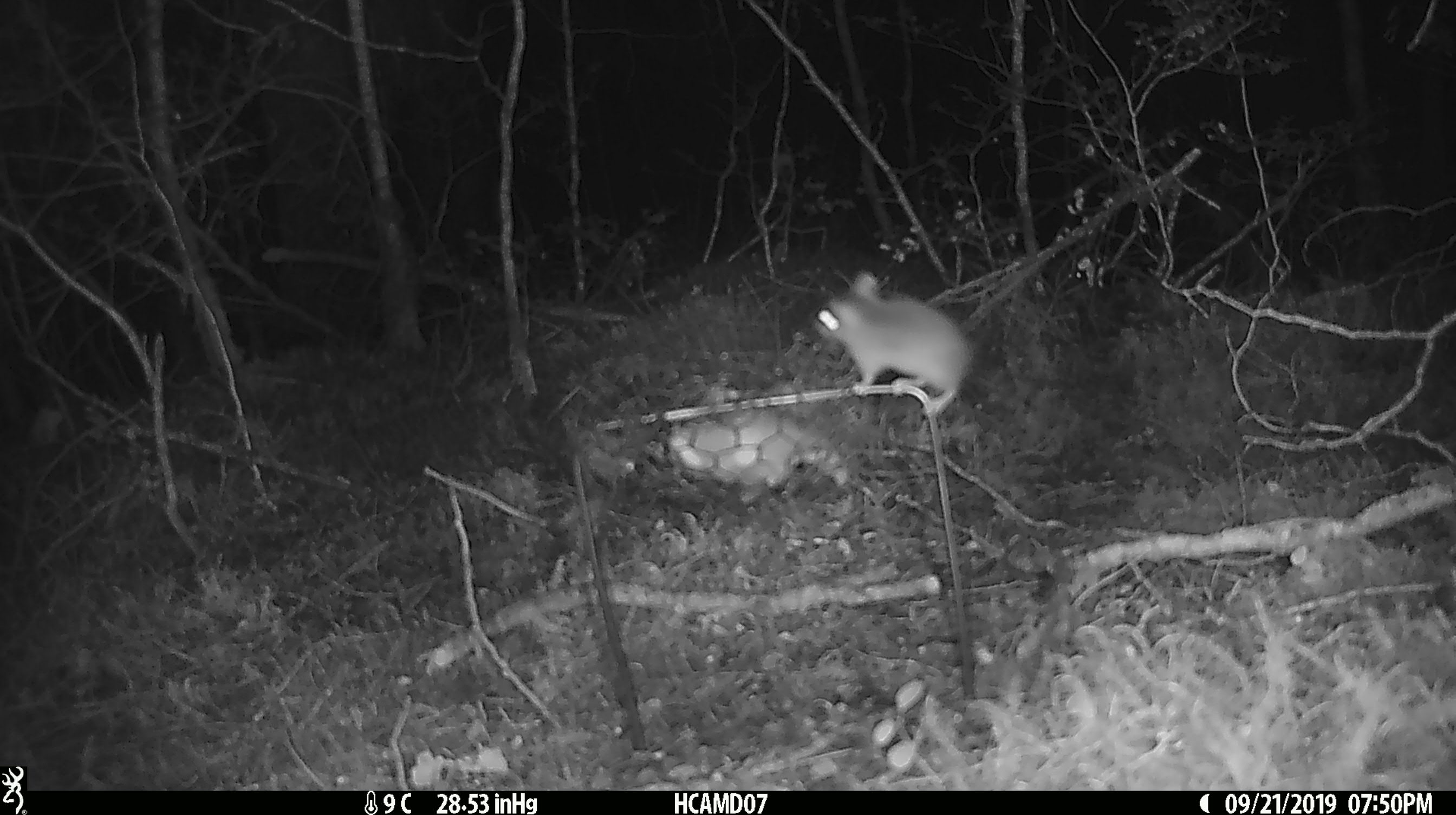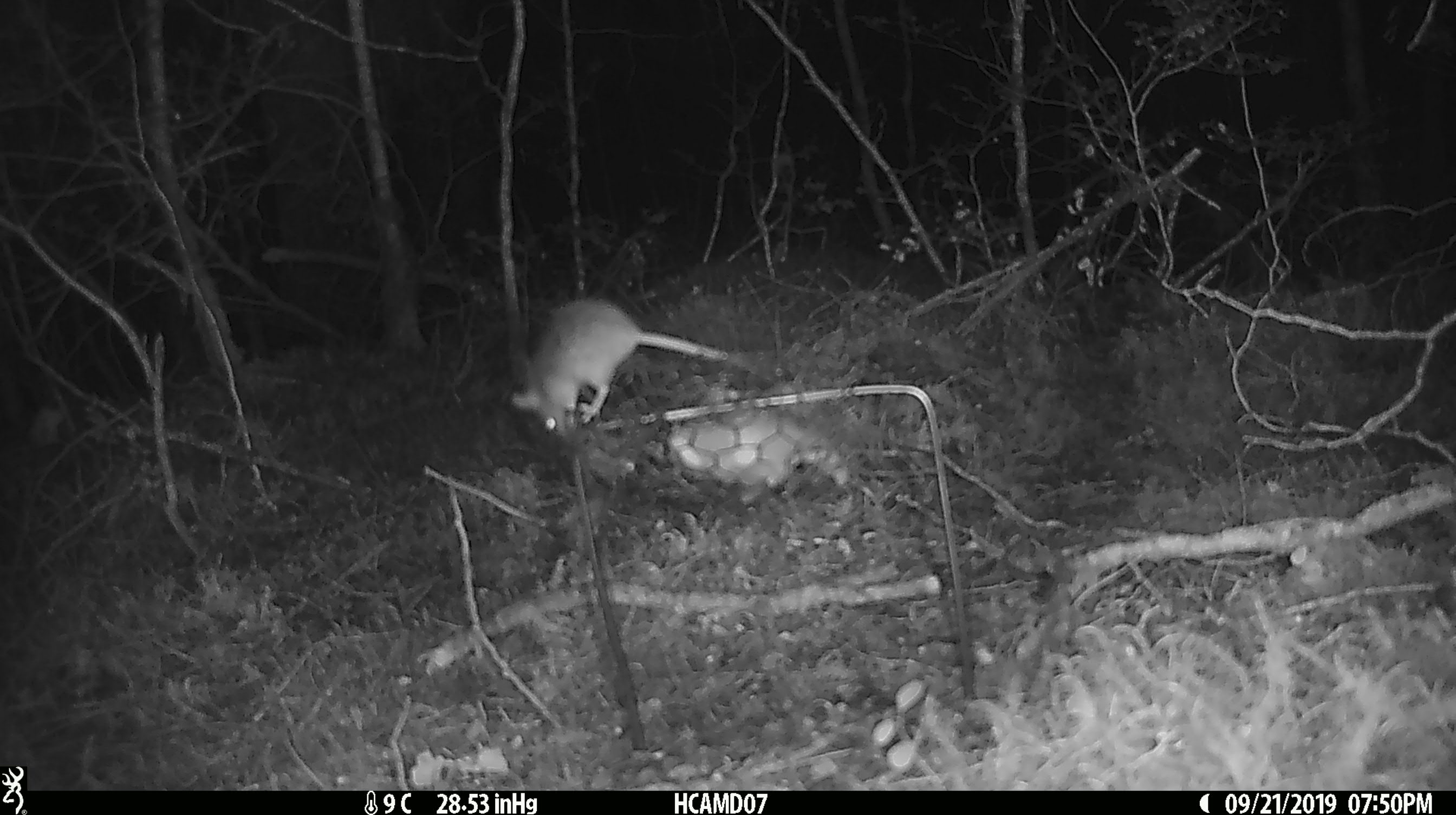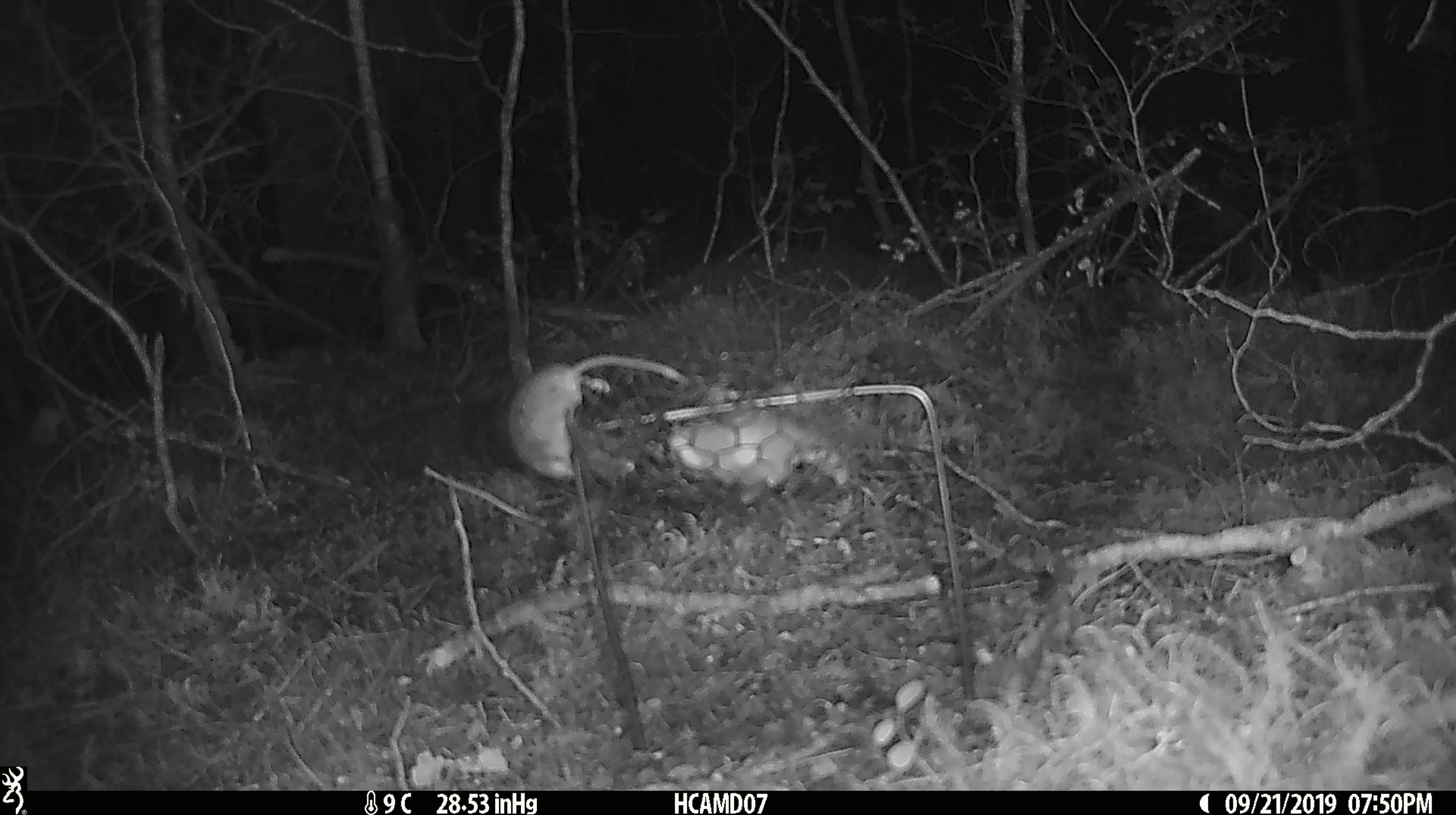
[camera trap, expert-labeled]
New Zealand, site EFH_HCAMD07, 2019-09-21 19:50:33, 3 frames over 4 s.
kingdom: Animalia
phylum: Chordata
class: Mammalia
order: Rodentia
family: Muridae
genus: Mus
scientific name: Mus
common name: mouse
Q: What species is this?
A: Mouse (Mus).